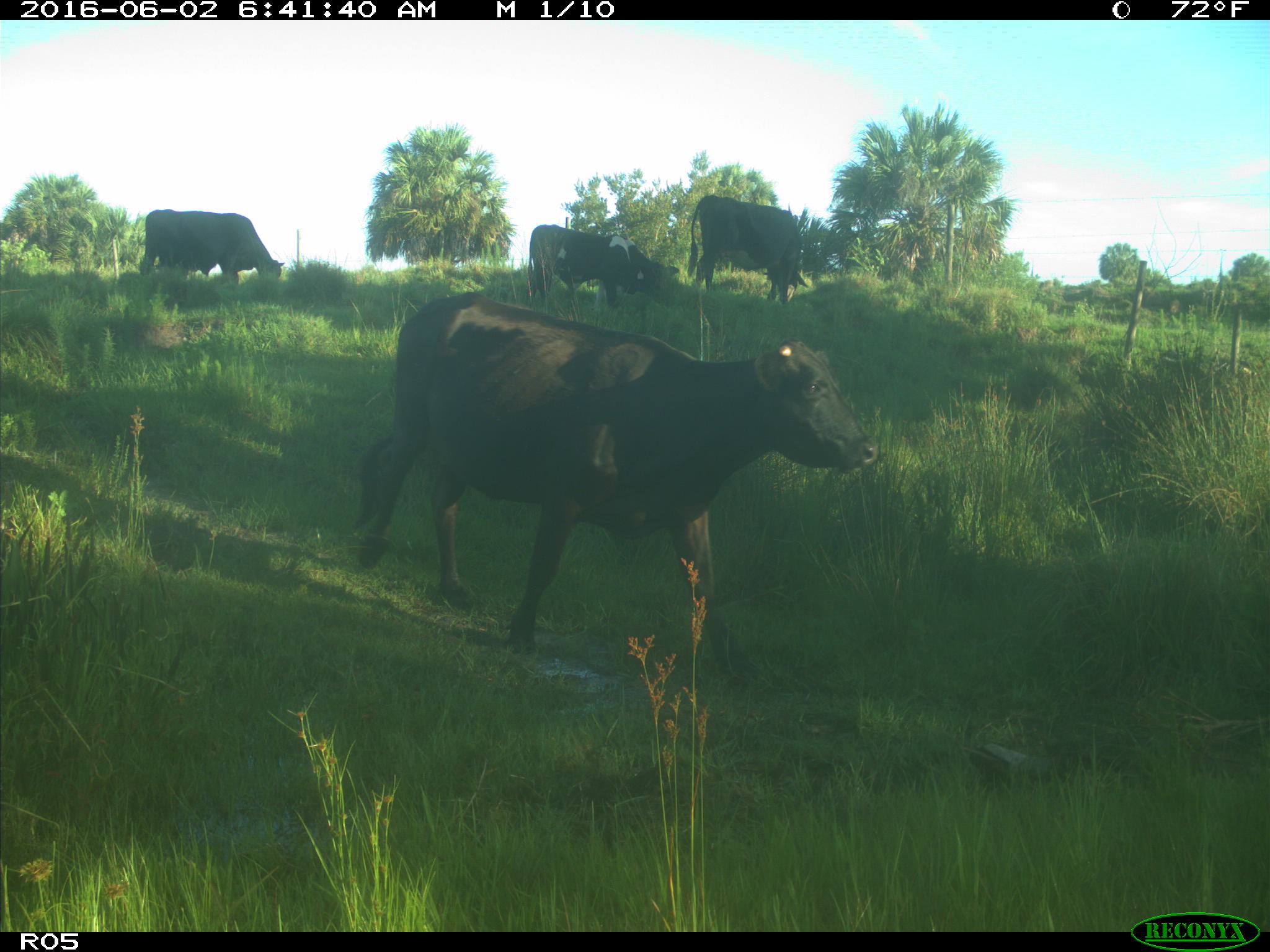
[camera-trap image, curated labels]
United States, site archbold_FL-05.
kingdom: Animalia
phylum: Chordata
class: Mammalia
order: Artiodactyla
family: Bovidae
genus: Bos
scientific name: Bos taurus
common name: domestic cow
Bos taurus (domestic cow).